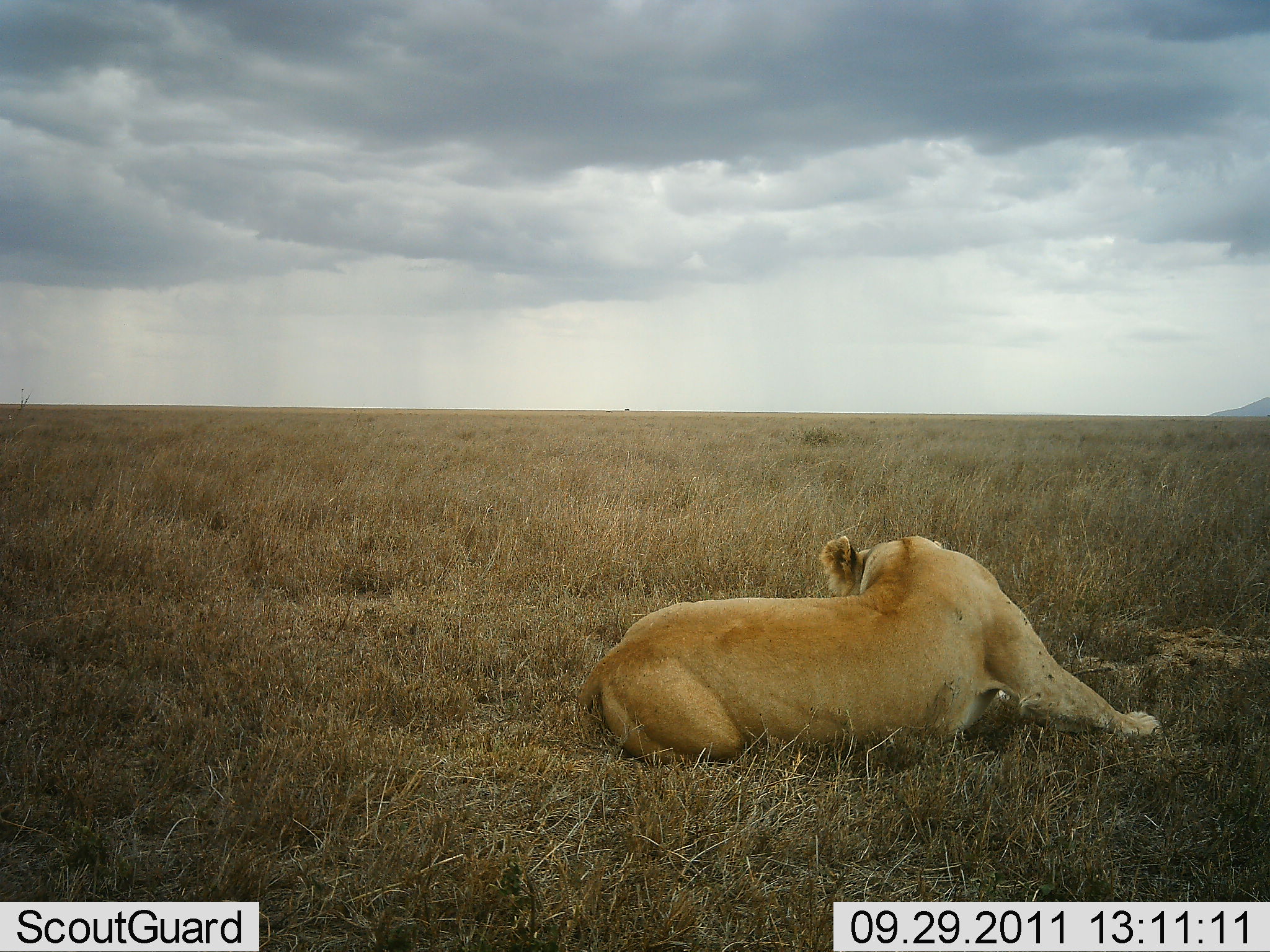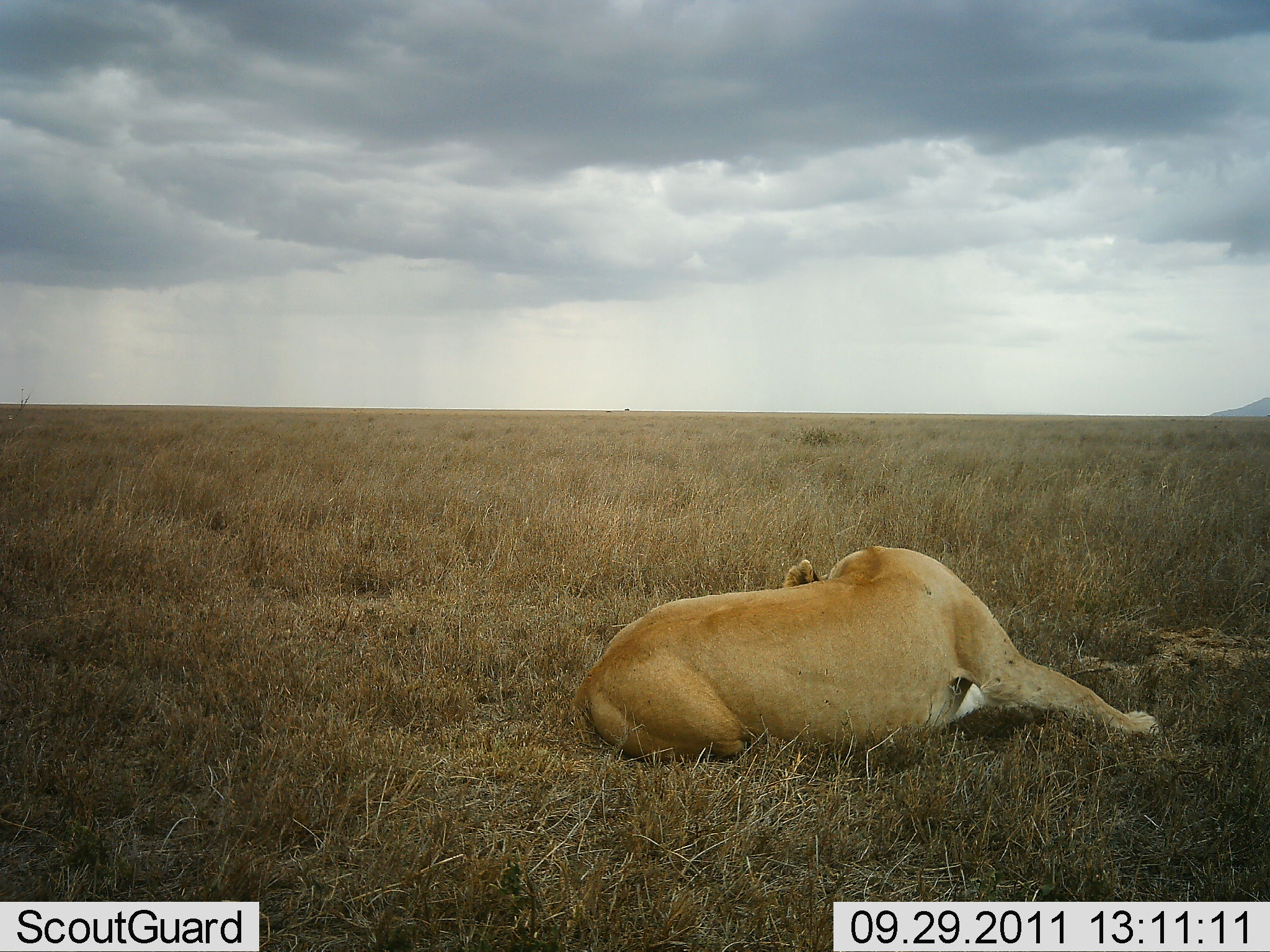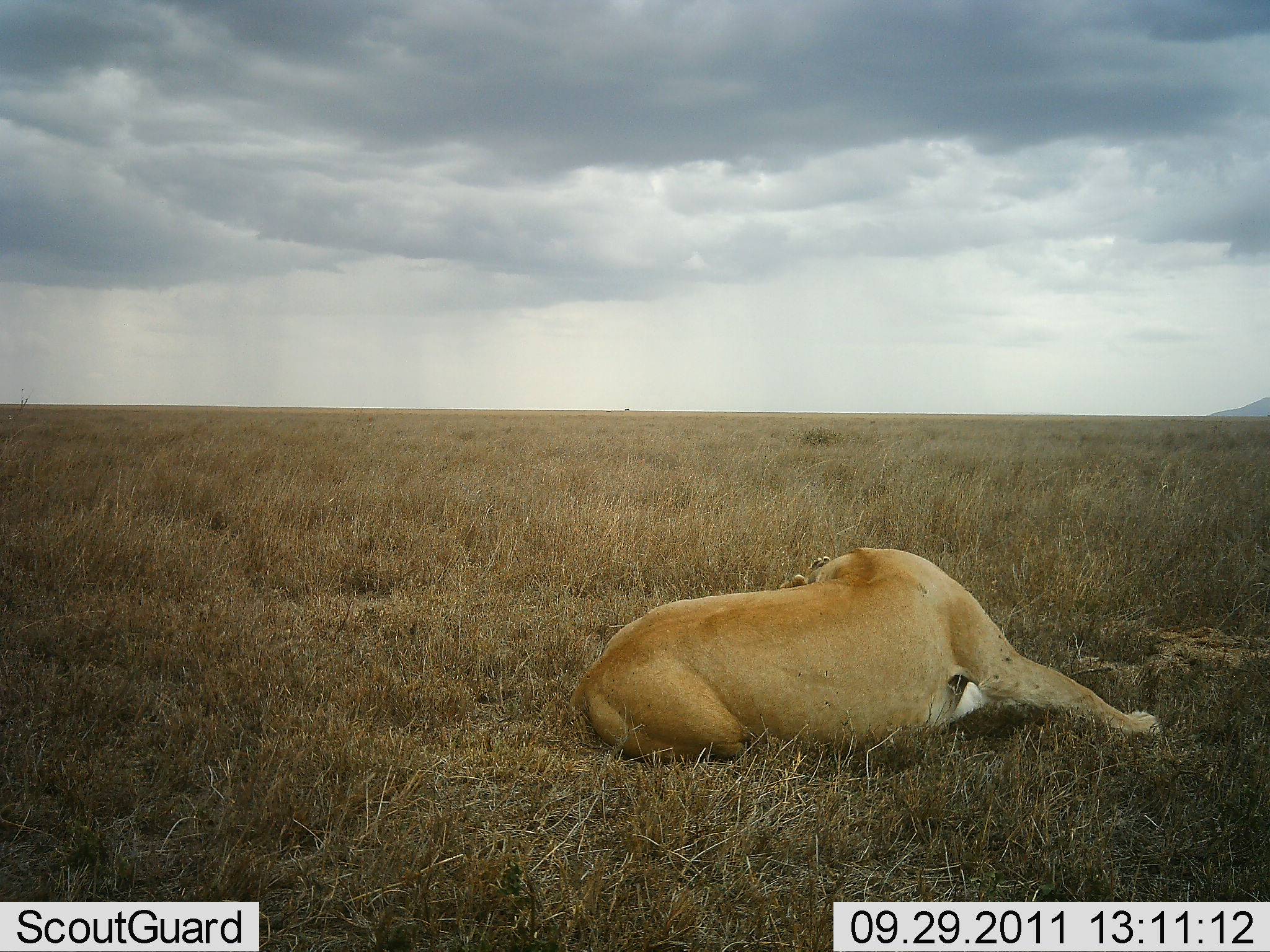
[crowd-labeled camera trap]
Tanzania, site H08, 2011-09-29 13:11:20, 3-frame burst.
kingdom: Animalia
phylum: Chordata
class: Mammalia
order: Carnivora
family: Felidae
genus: Panthera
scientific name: Panthera leo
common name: lion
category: lionfemale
Lionfemale (lion) (Panthera leo), count 1. Behavior (volunteer vote fractions): standing 0%, resting 100%, moving 0%, interacting 8%. Young present (vote fraction): 0%. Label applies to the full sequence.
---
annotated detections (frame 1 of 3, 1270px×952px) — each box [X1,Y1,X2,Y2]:
animal: [576,529,1162,769]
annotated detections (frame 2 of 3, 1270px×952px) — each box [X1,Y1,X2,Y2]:
animal: [571,541,1160,770]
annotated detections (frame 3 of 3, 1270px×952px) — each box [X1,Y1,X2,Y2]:
animal: [564,545,1161,768]